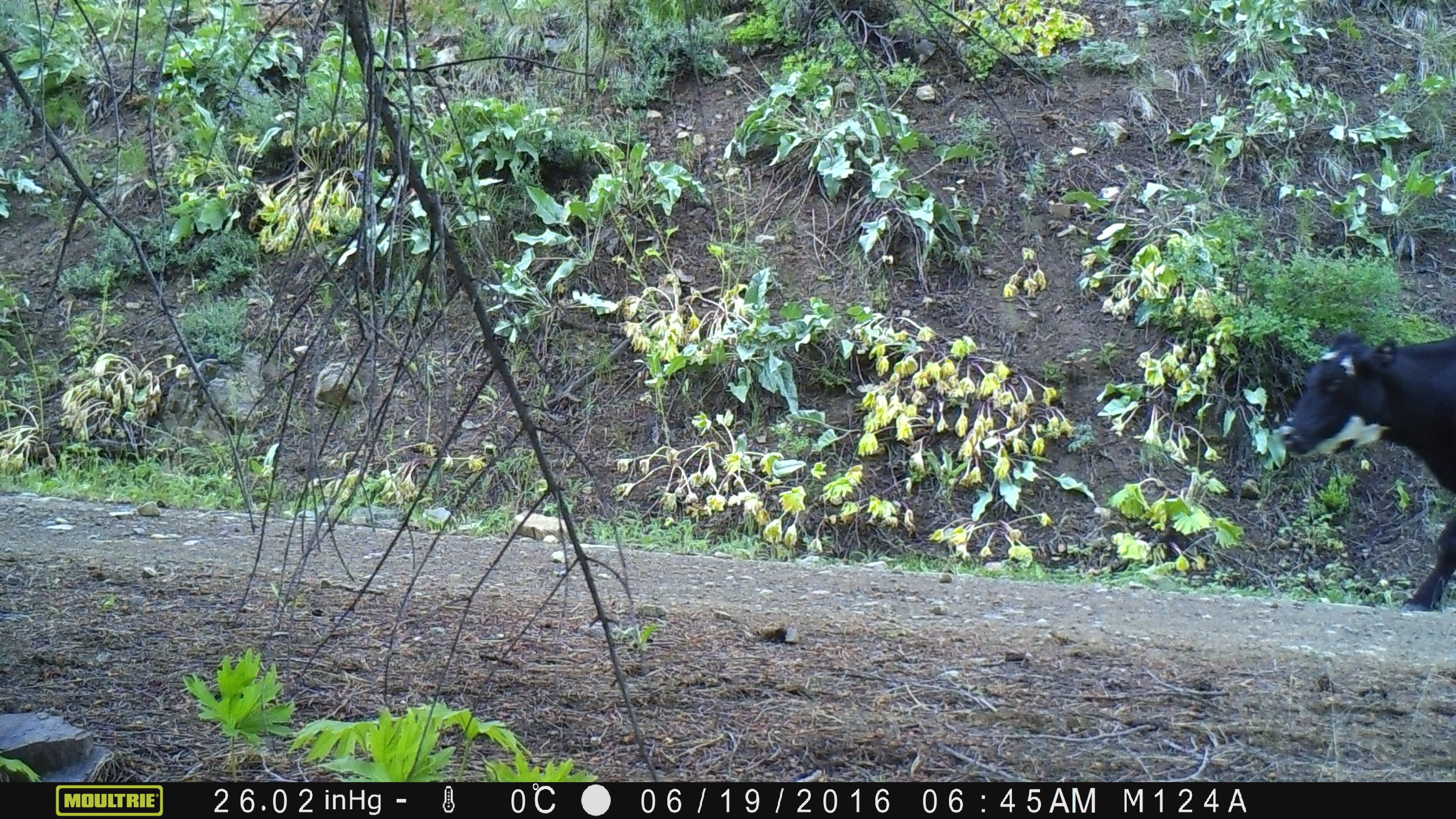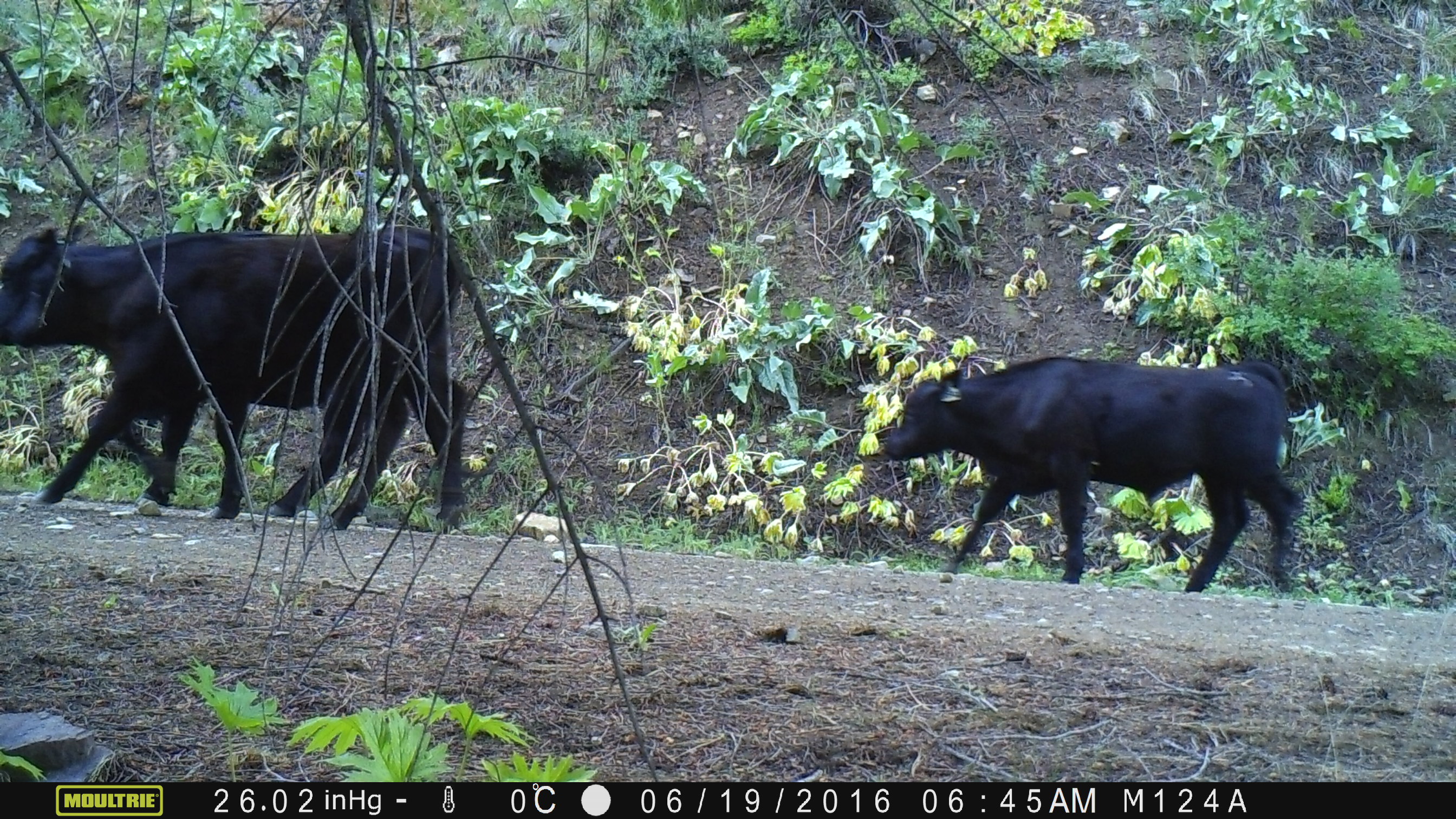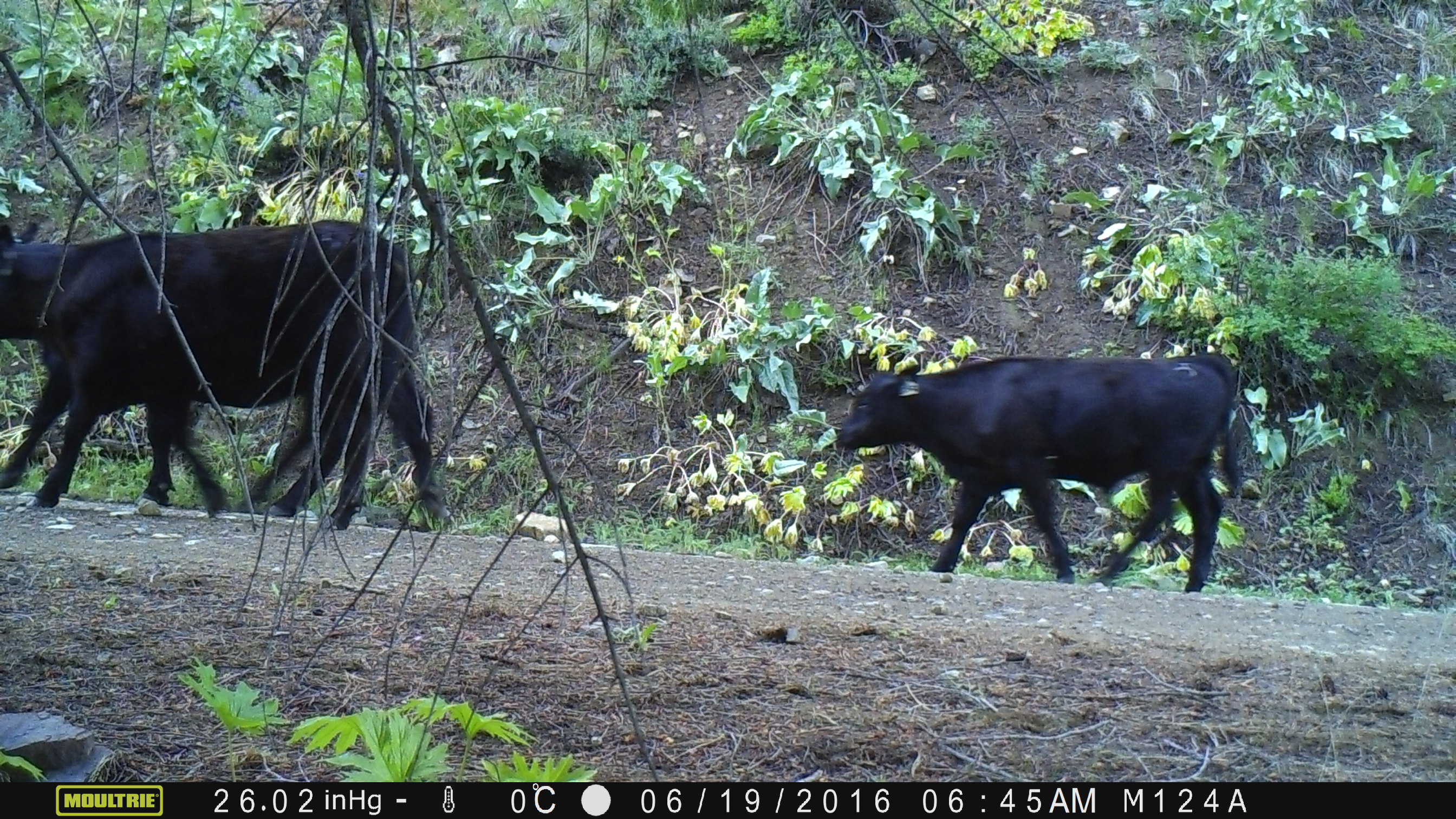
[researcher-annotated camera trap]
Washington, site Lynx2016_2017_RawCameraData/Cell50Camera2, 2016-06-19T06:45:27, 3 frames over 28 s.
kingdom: Animalia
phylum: Chordata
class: Mammalia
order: Artiodactyla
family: Bovidae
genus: Bos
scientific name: Bos taurus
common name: domestic cattle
Domestic cattle (Bos taurus). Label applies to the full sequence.